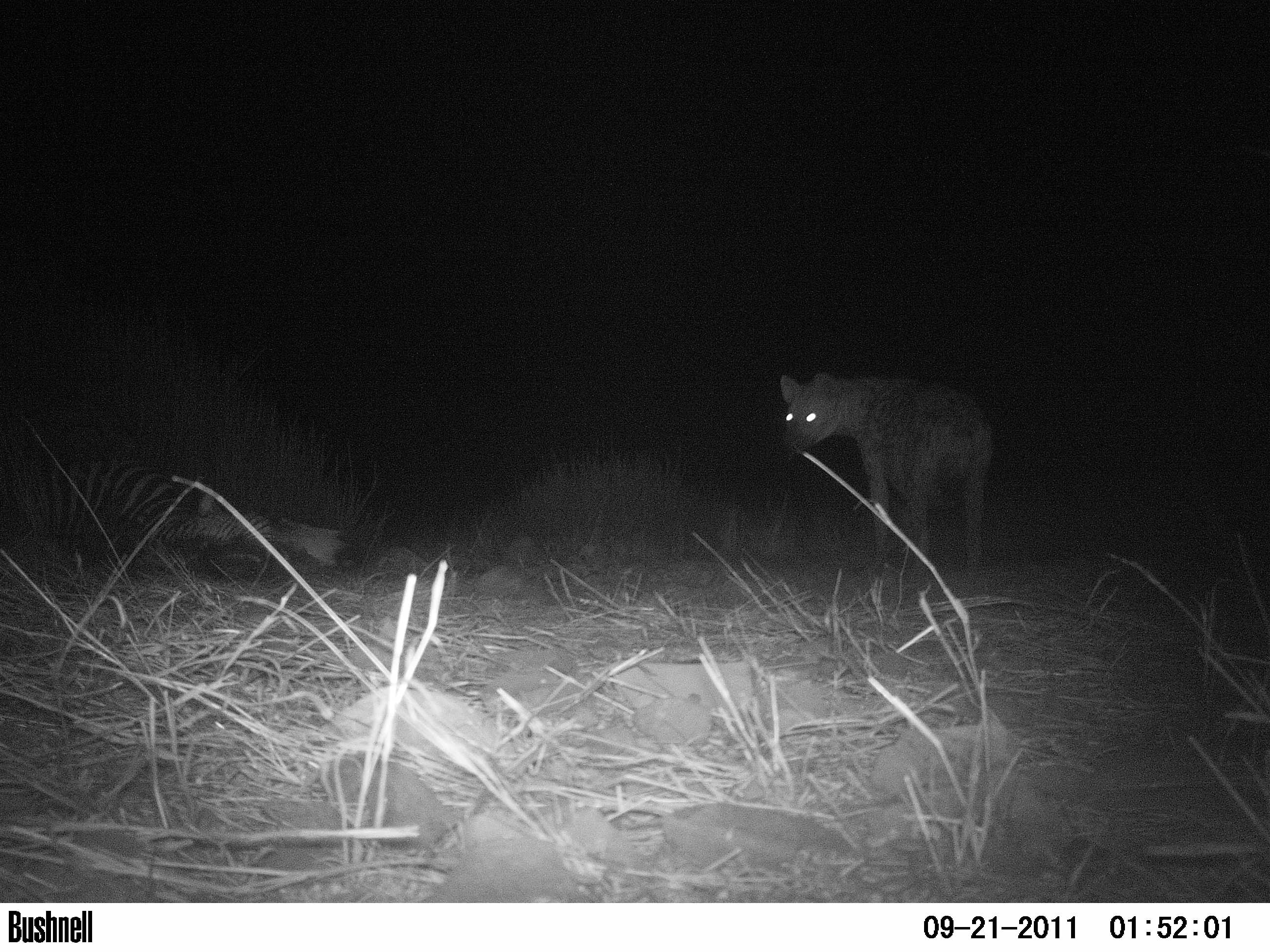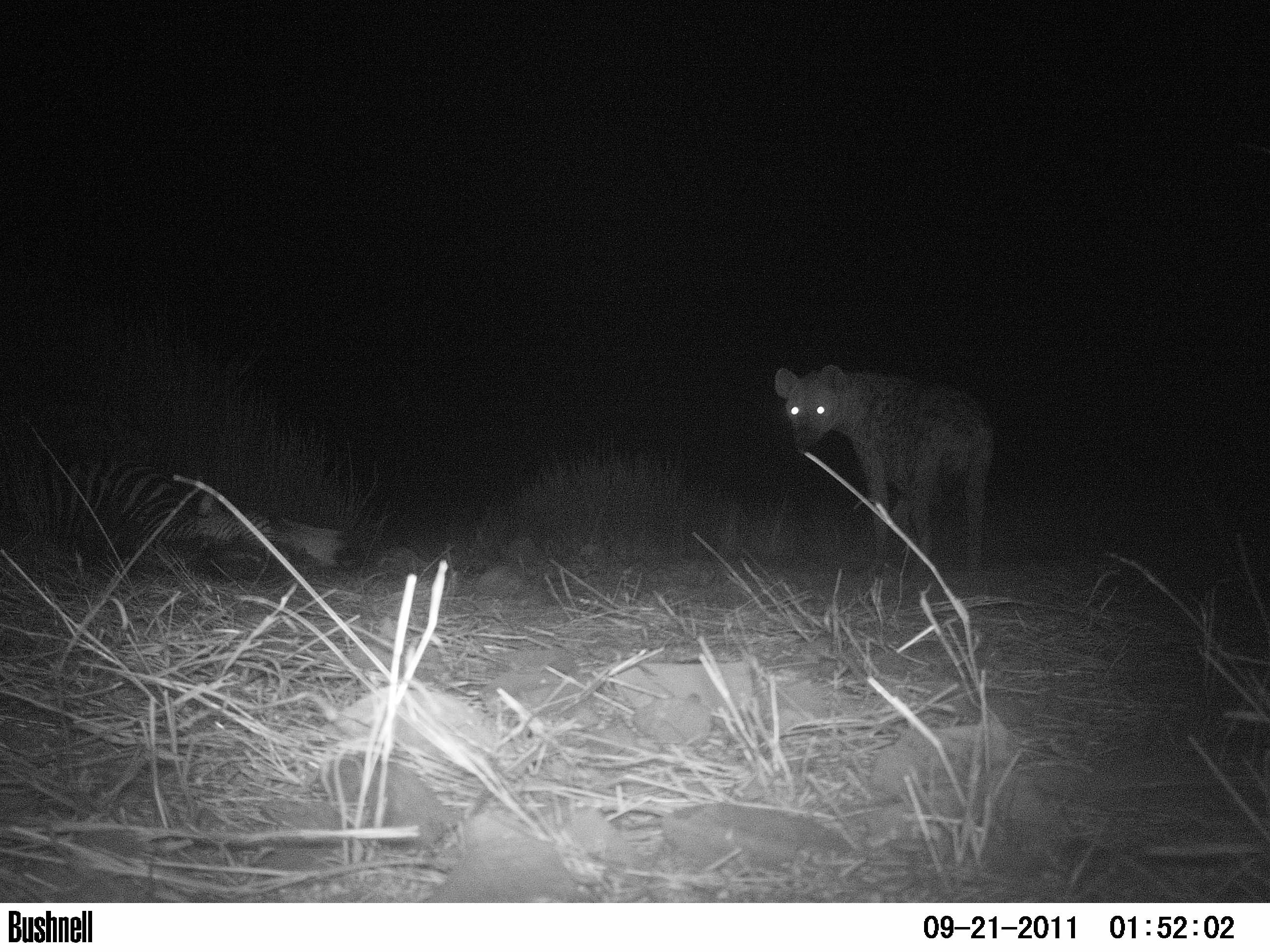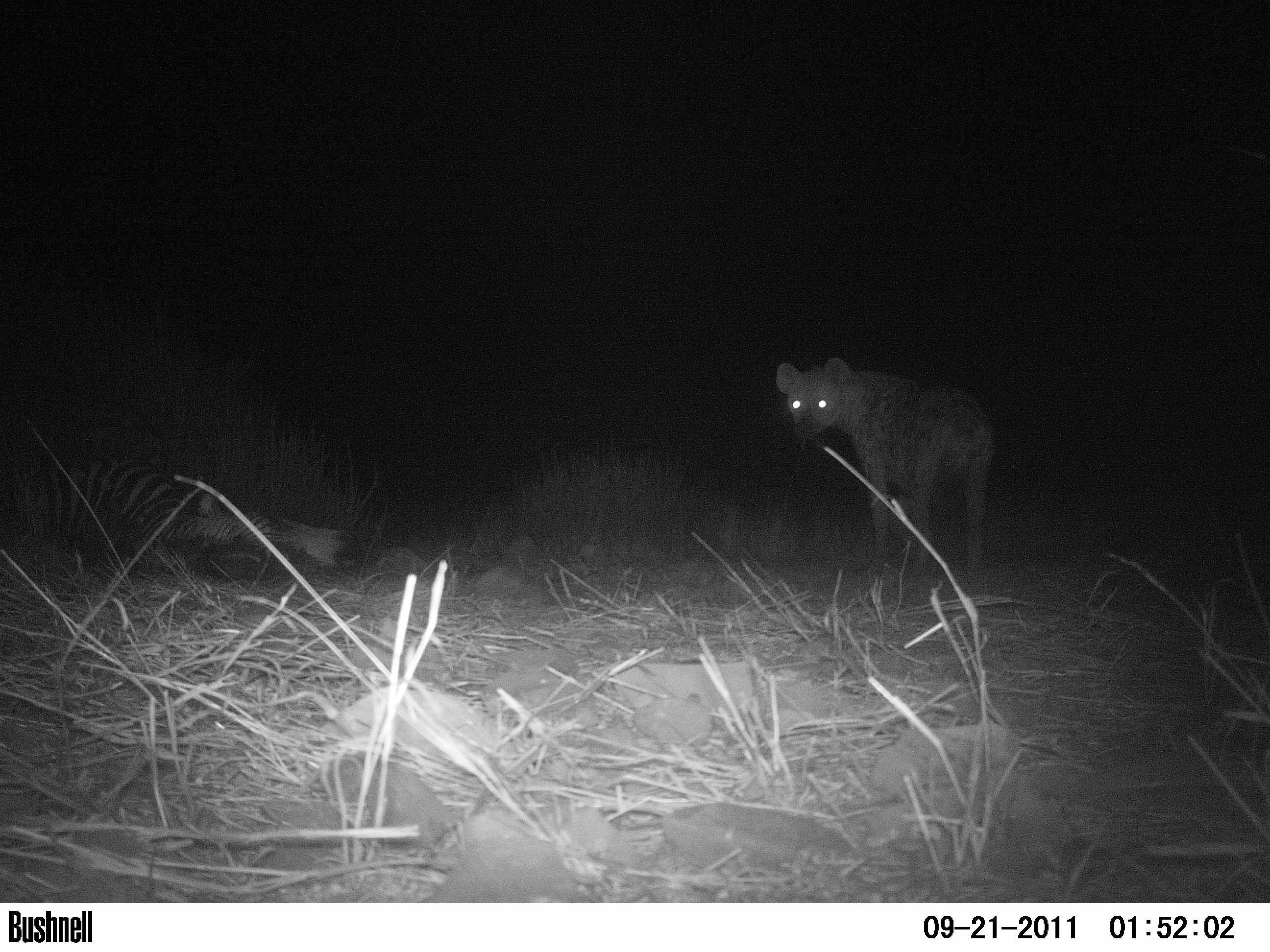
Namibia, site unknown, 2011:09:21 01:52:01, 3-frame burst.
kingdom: Animalia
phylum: Chordata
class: Mammalia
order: Carnivora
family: Hyaenidae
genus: Crocuta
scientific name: Crocuta crocuta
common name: spotted hyena